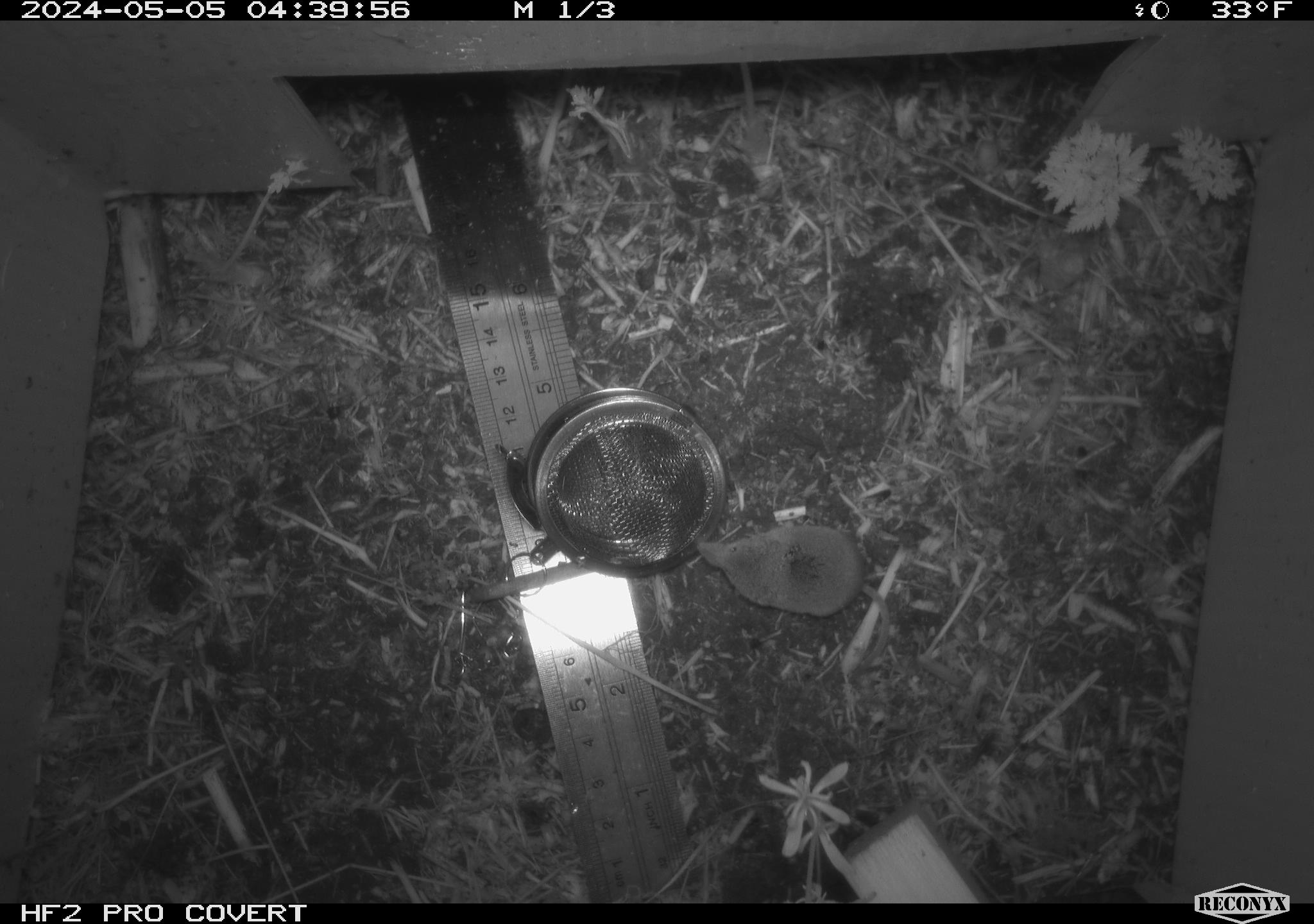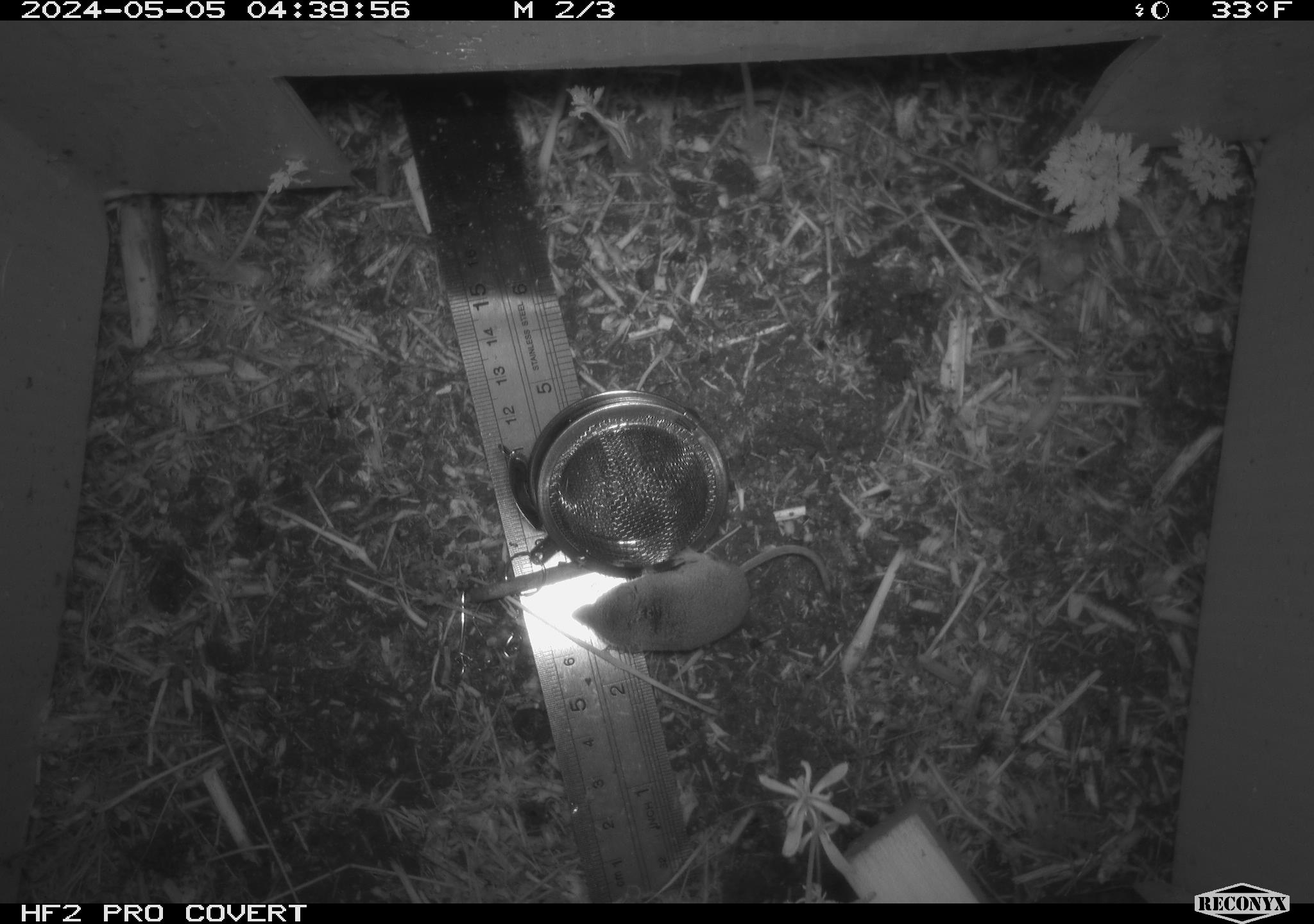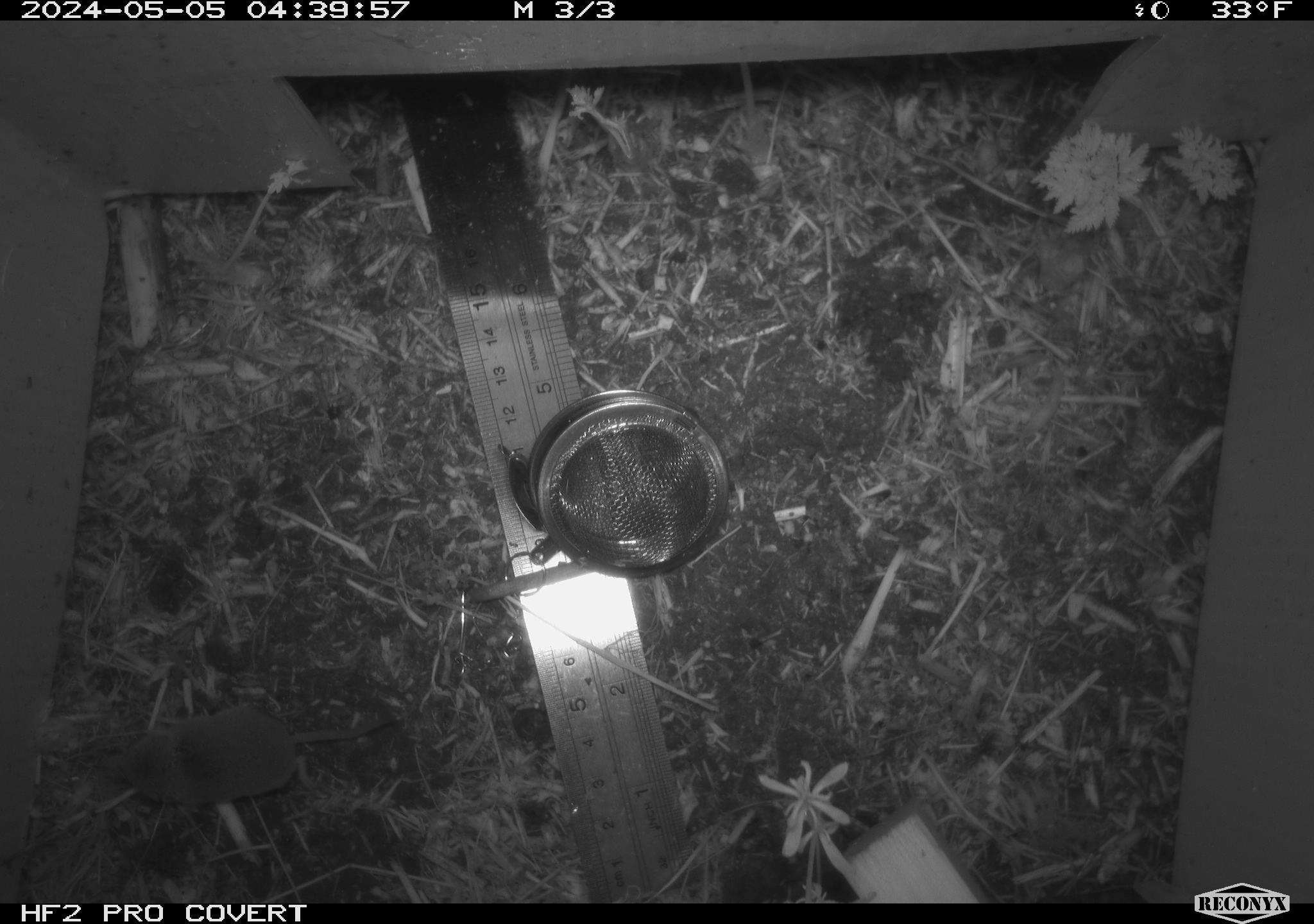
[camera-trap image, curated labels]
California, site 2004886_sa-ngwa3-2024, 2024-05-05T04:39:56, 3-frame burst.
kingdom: Animalia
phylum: Chordata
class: Mammalia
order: Eulipotyphla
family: Soricidae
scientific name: Soricidae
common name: shrews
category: soricidae family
Soricidae family (shrews) (Soricidae).